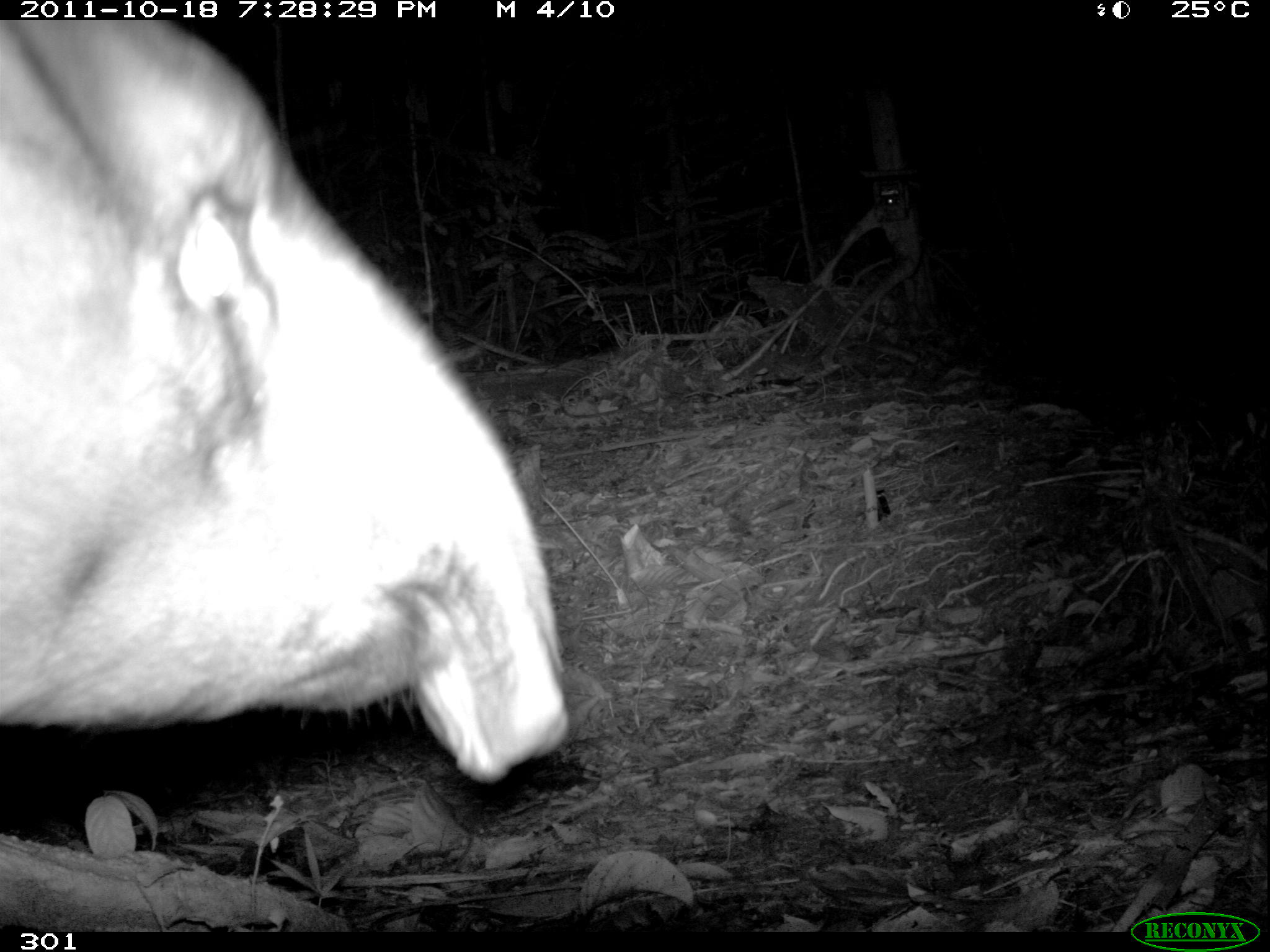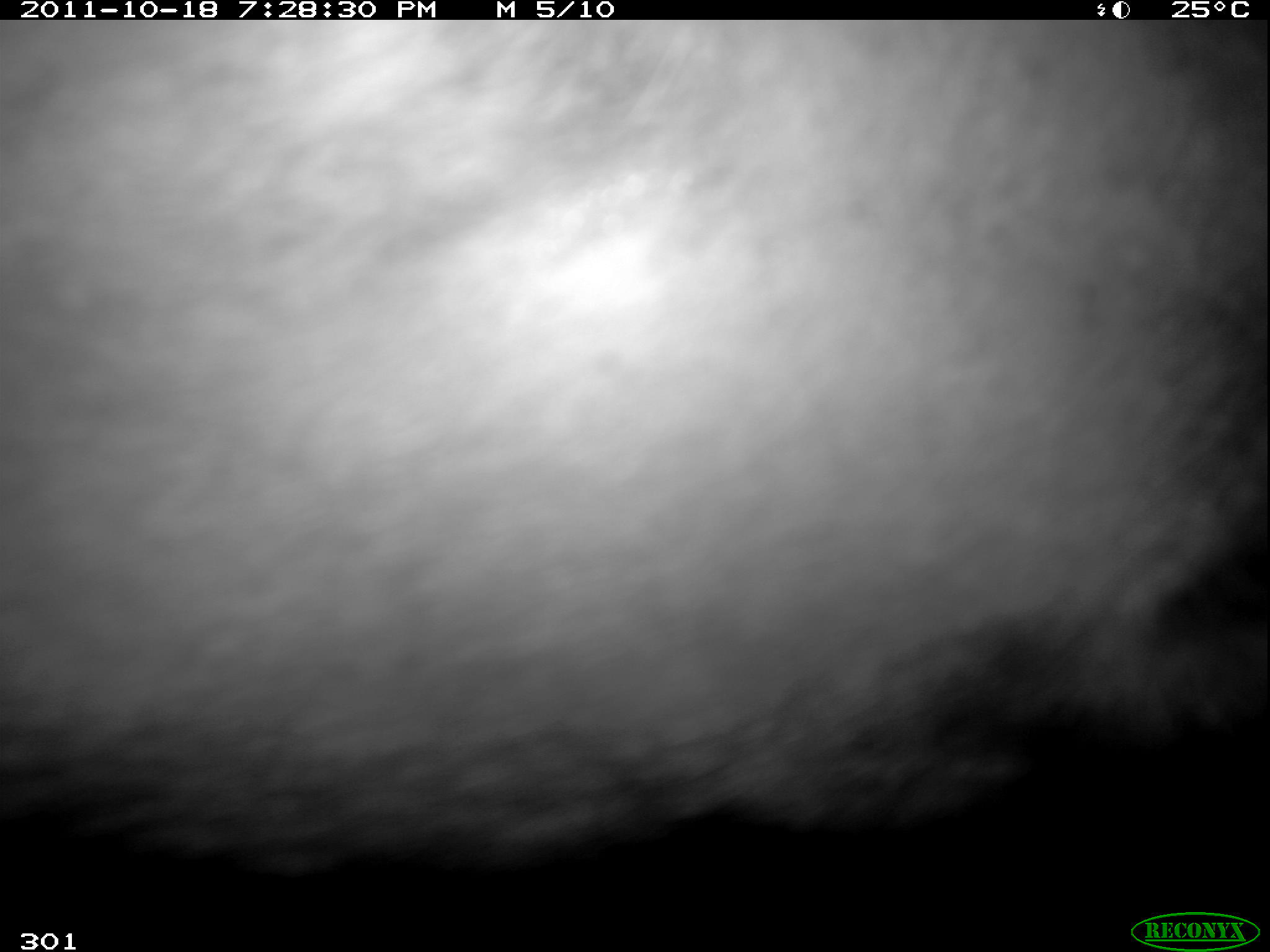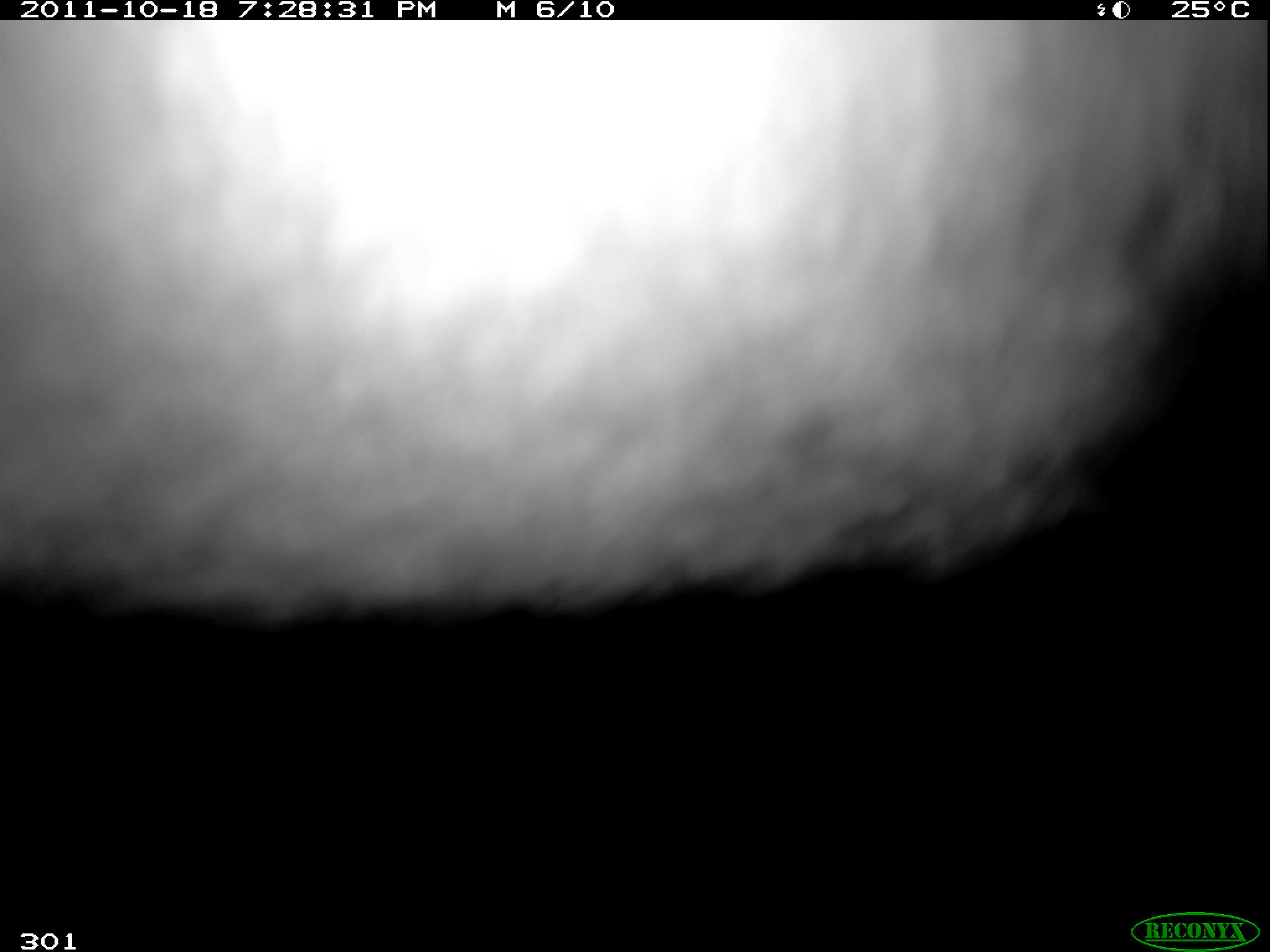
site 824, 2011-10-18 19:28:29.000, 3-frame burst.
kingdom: Animalia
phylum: Chordata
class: Mammalia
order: Perissodactyla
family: Tapiridae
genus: Tapirus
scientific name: Tapirus terrestris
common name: south american tapir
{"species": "Tapirus terrestris (south american tapir)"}